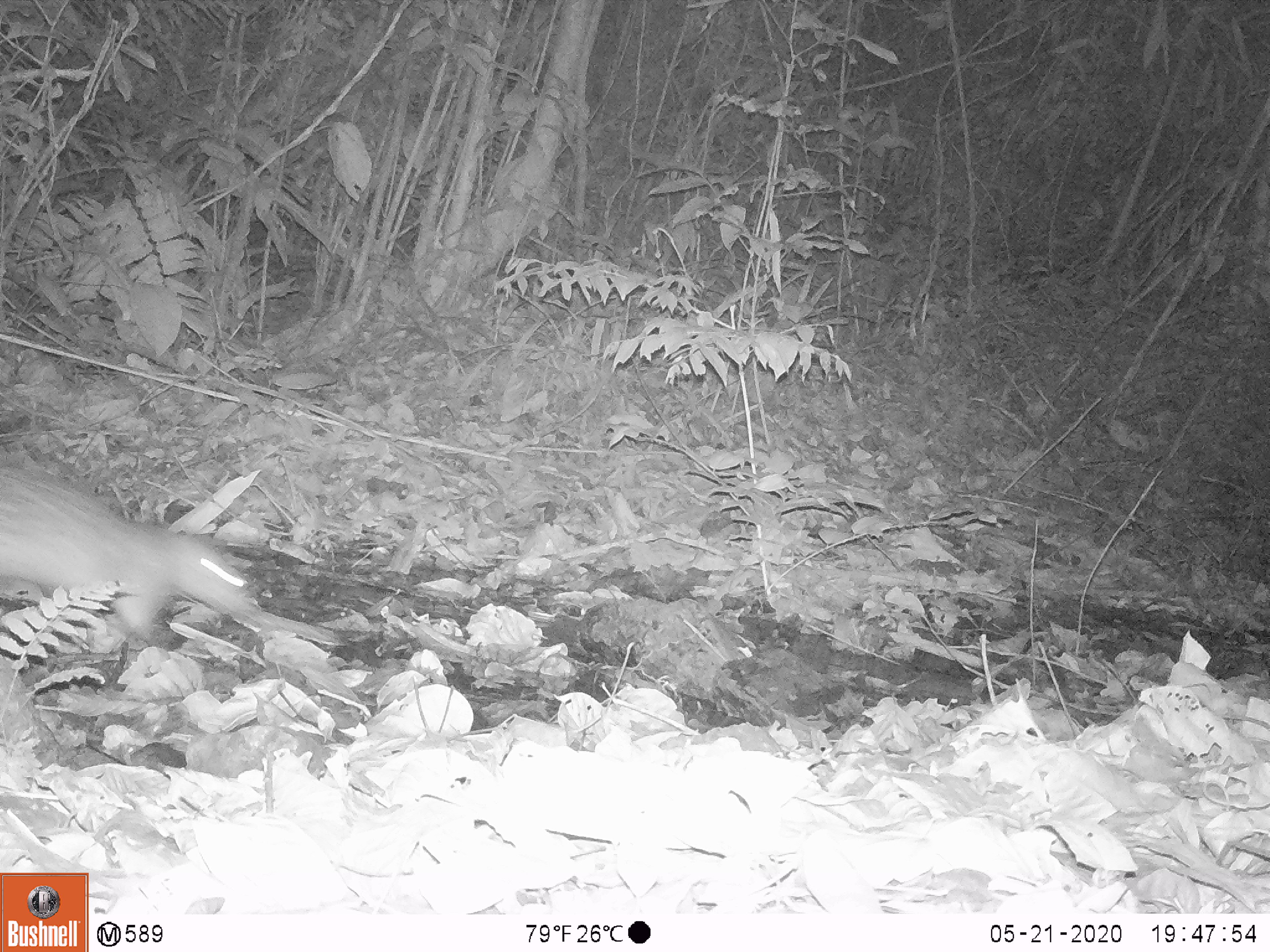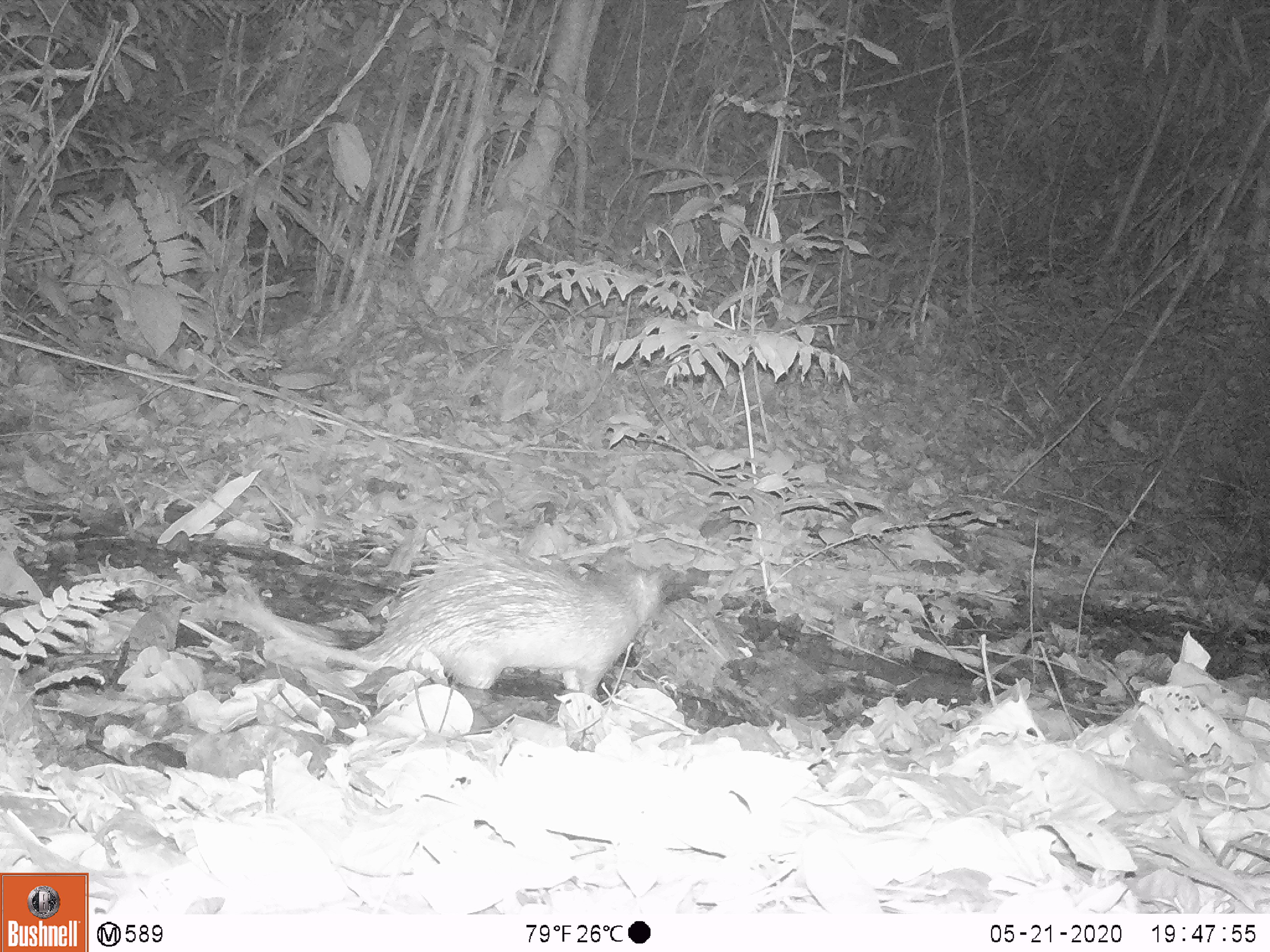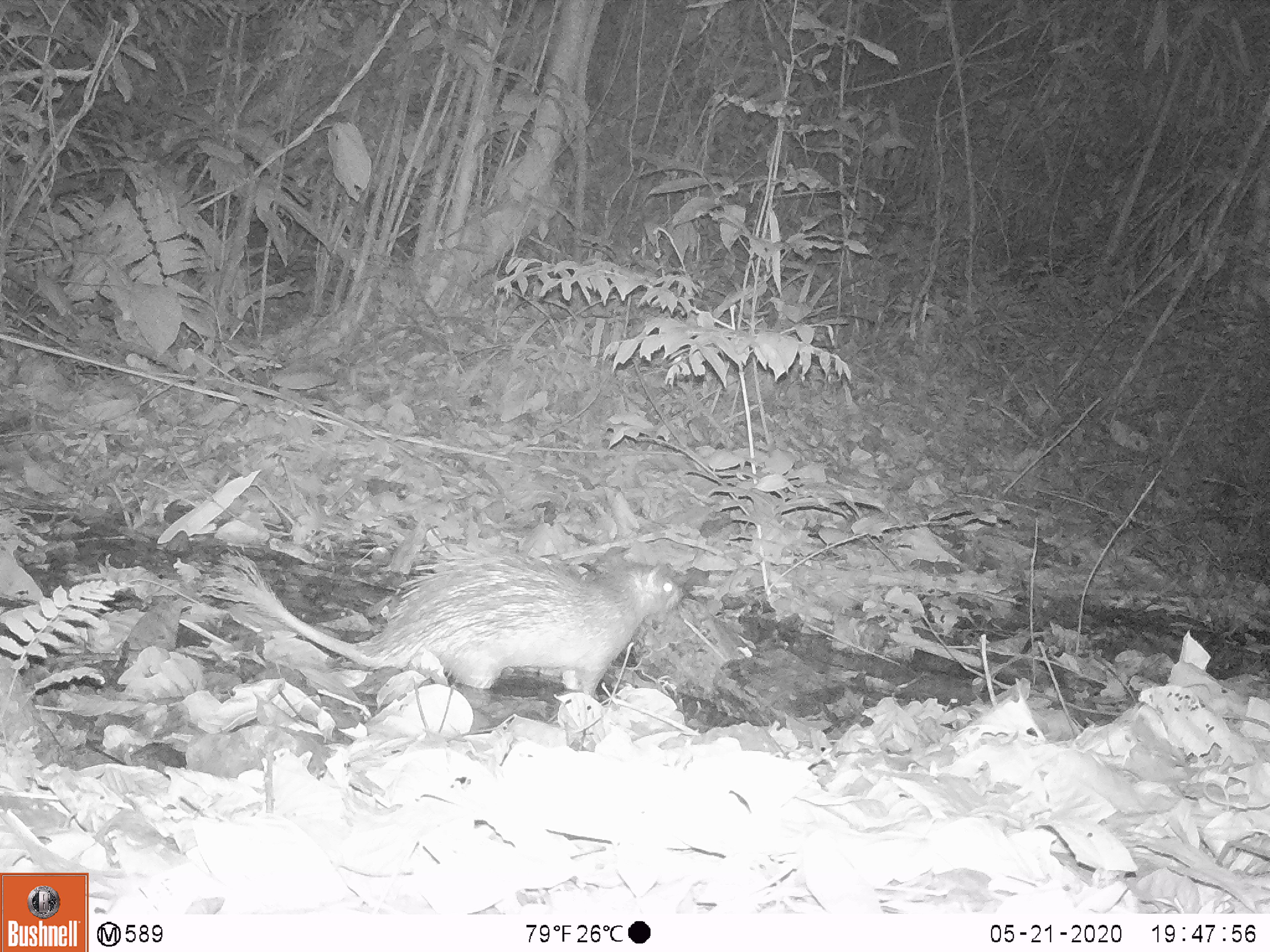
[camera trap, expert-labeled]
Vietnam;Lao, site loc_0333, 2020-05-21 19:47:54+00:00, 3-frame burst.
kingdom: Animalia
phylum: Chordata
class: Mammalia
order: Rodentia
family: Hystricidae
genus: Atherurus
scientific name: Atherurus macrourus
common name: asiatic brush-tailed porcupine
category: asiatic brush tailed porcupine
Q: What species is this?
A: Asiatic brush tailed porcupine (asiatic brush-tailed porcupine) (Atherurus macrourus).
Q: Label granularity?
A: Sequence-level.